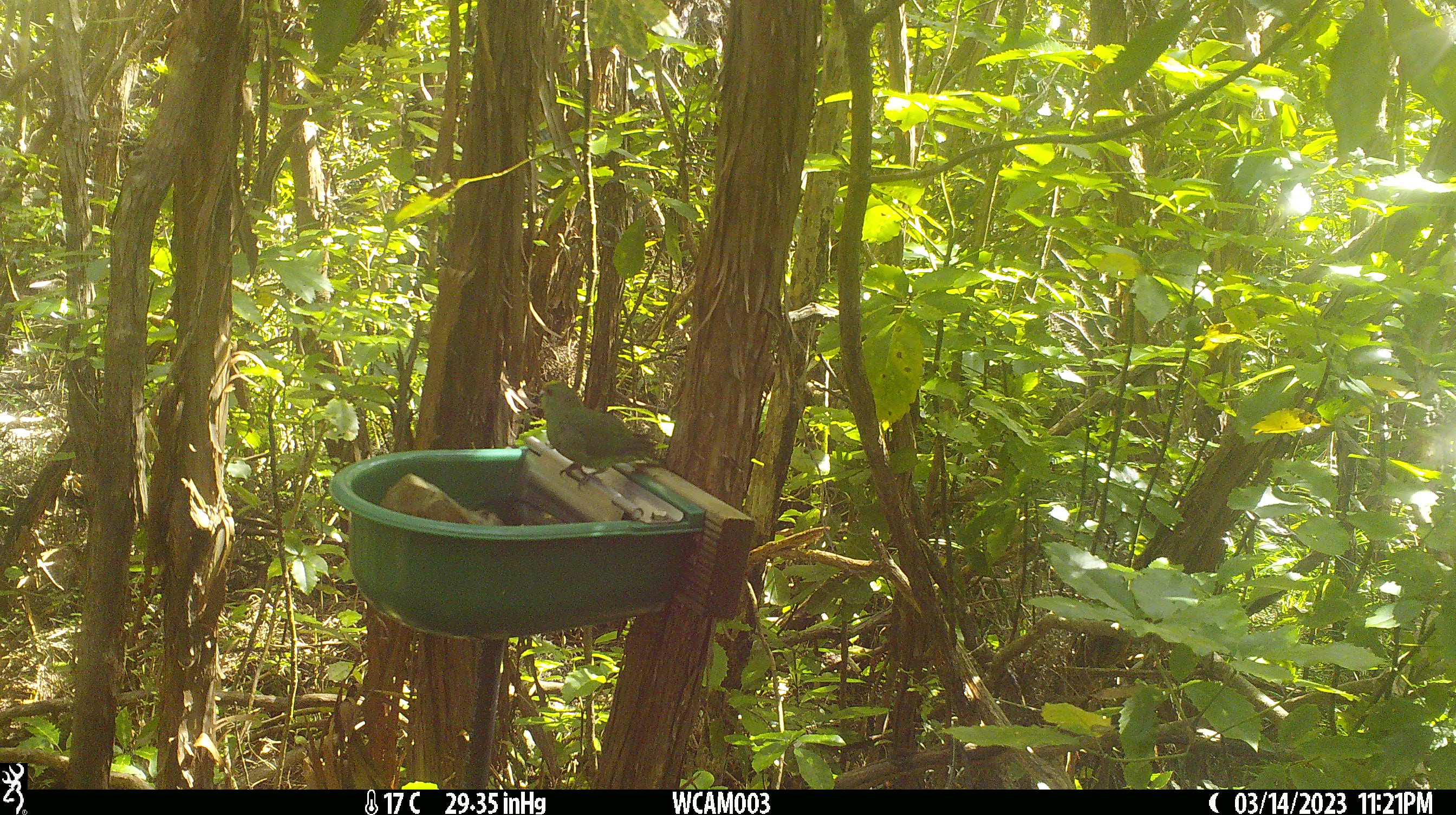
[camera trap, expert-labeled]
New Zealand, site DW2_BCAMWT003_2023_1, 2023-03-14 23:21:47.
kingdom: Animalia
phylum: Chordata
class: Aves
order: Psittaciformes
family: Psittaculidae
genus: Cyanoramphus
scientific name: Cyanoramphus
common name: parakeet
Parakeet (Cyanoramphus).